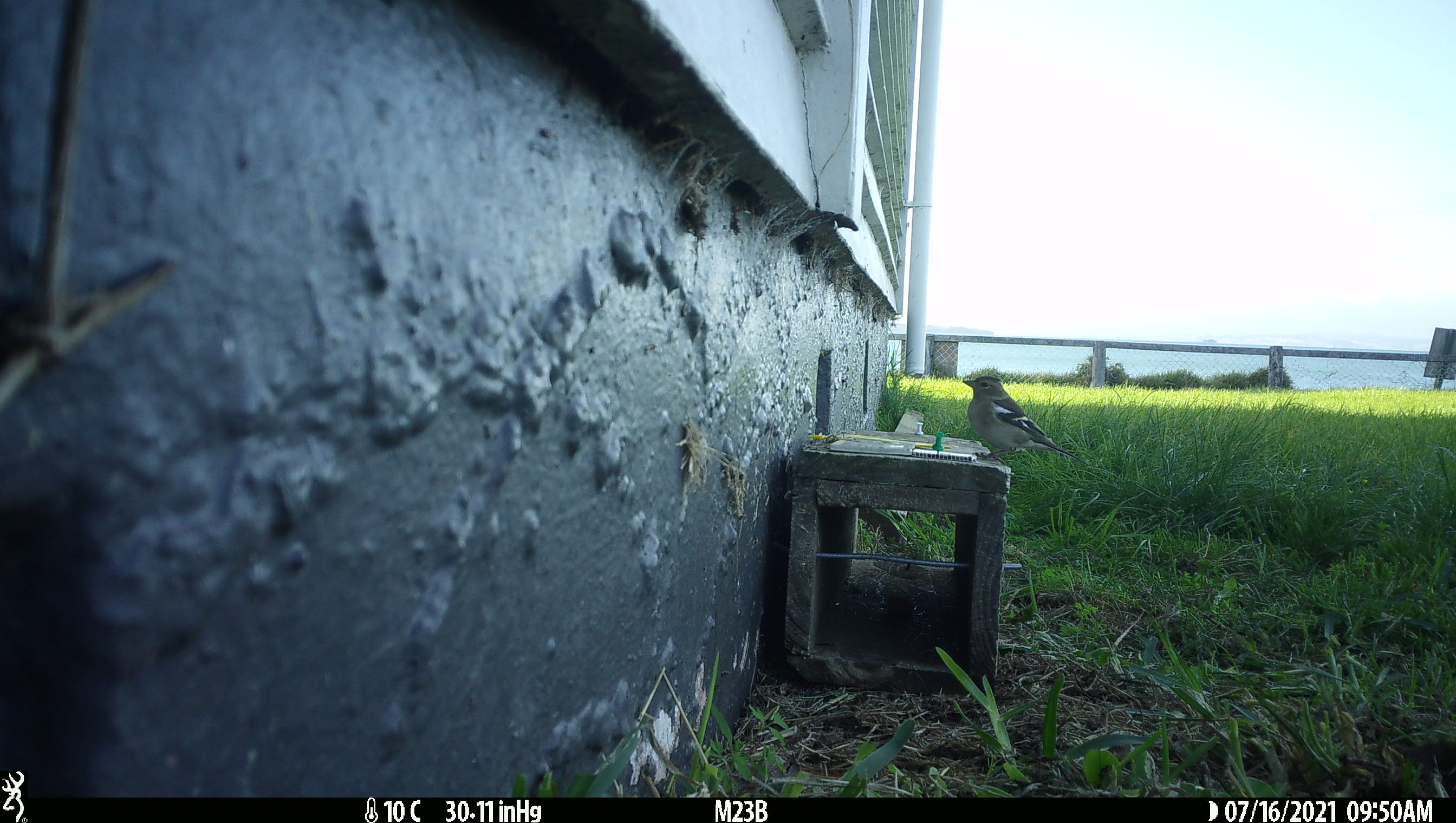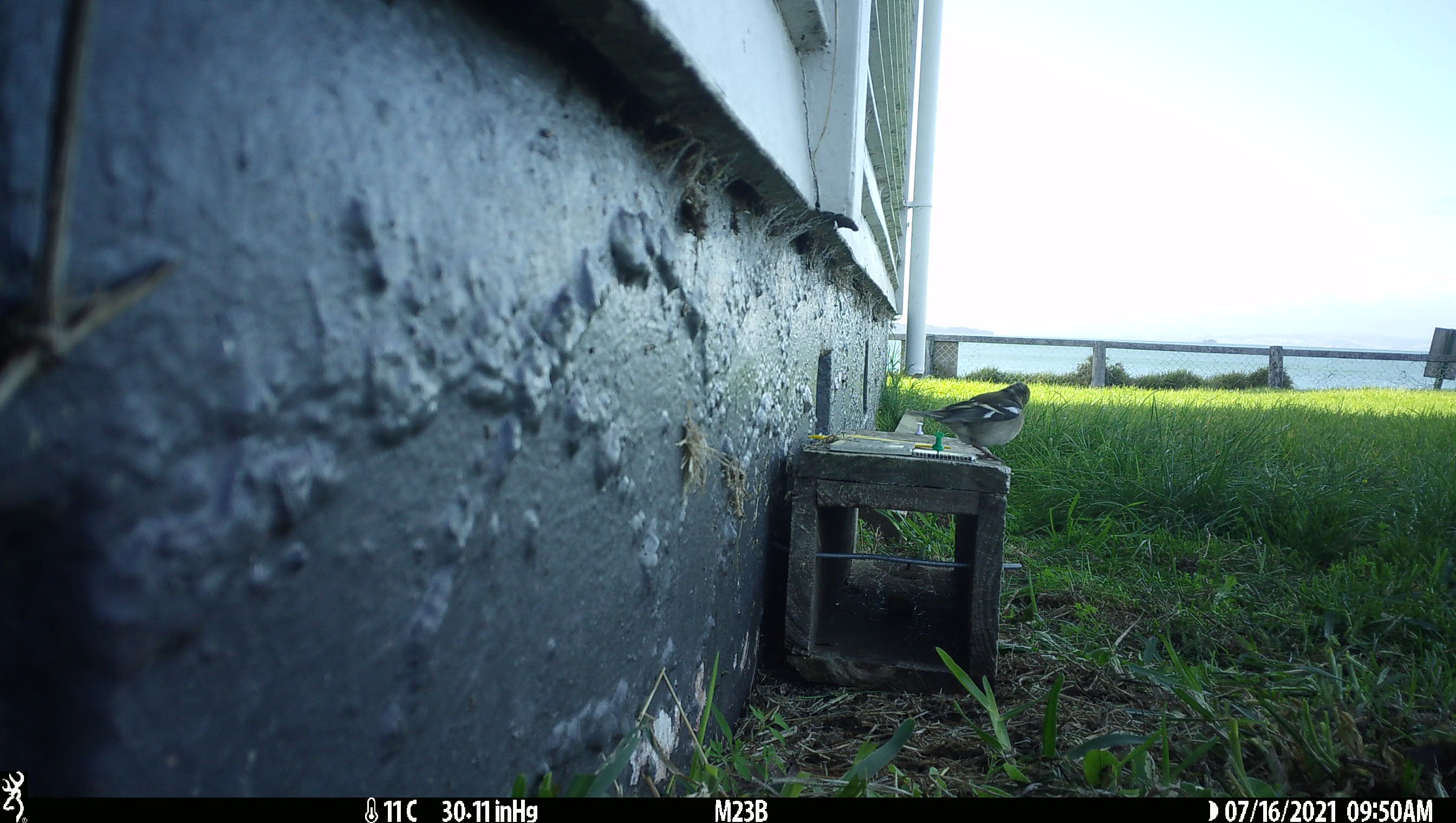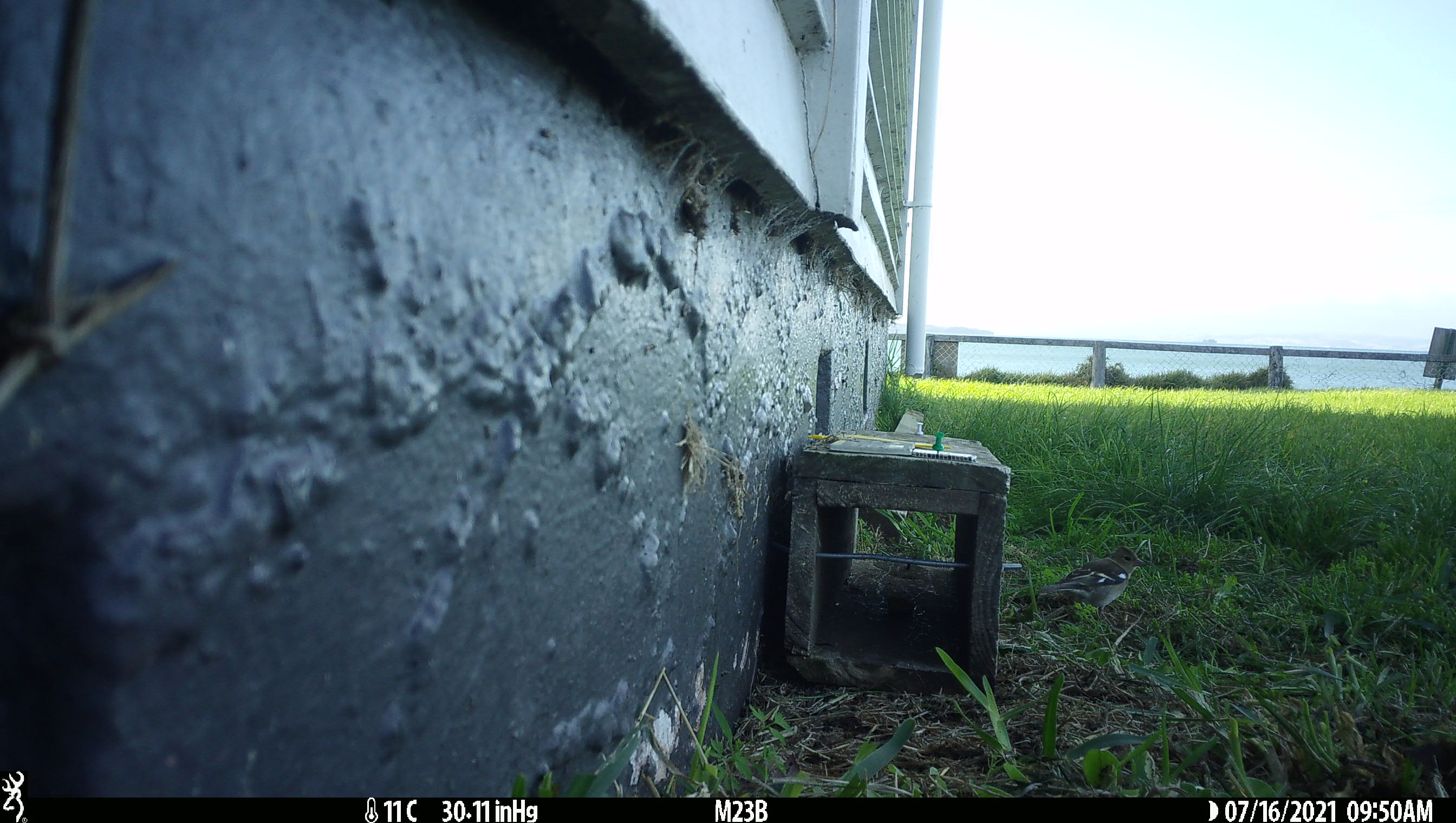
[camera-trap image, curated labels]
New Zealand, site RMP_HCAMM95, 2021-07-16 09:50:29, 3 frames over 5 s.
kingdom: Animalia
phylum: Chordata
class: Aves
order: Passeriformes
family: Fringillidae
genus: Fringilla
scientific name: Fringilla coelebs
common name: common chaffinch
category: chaffinch